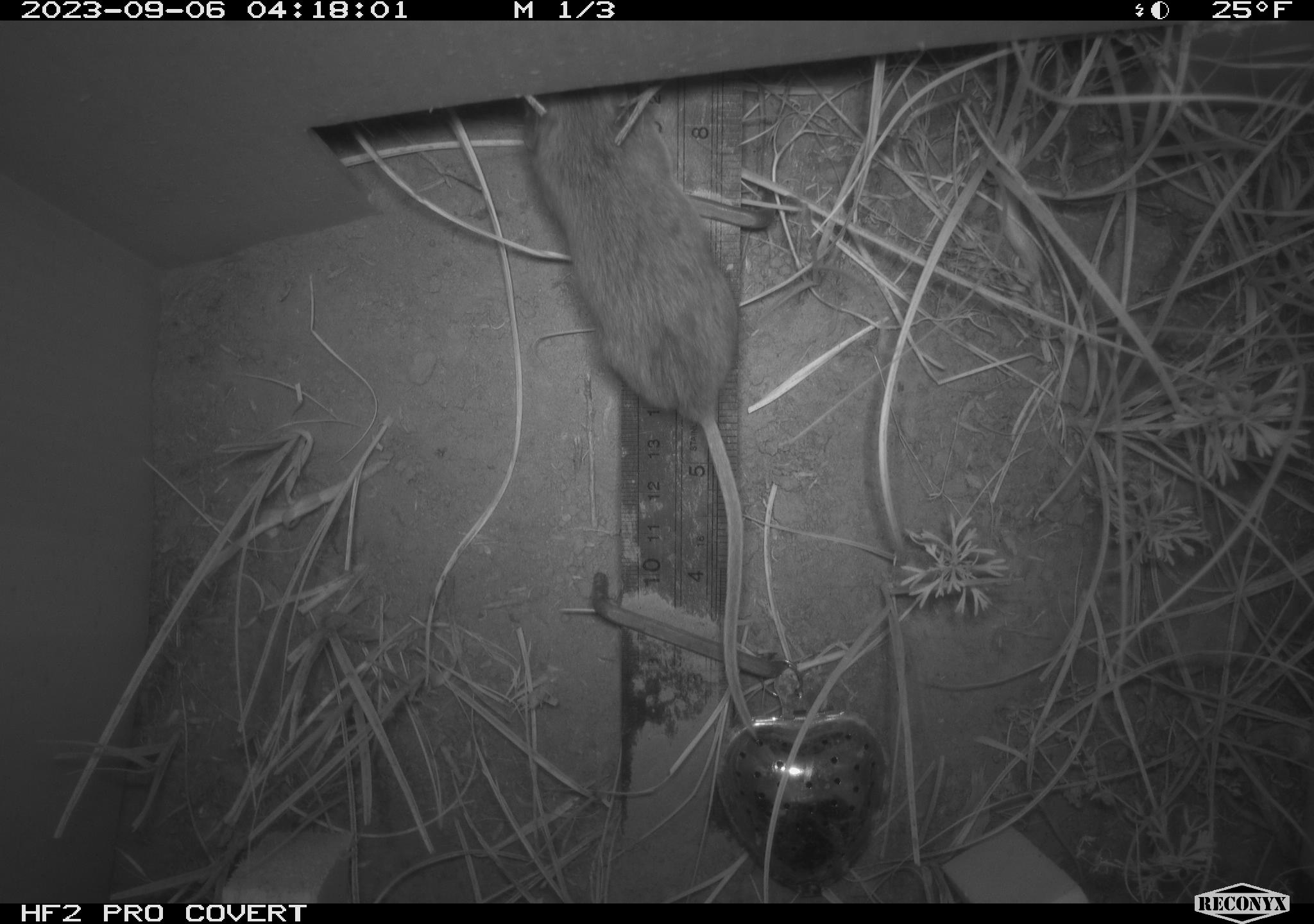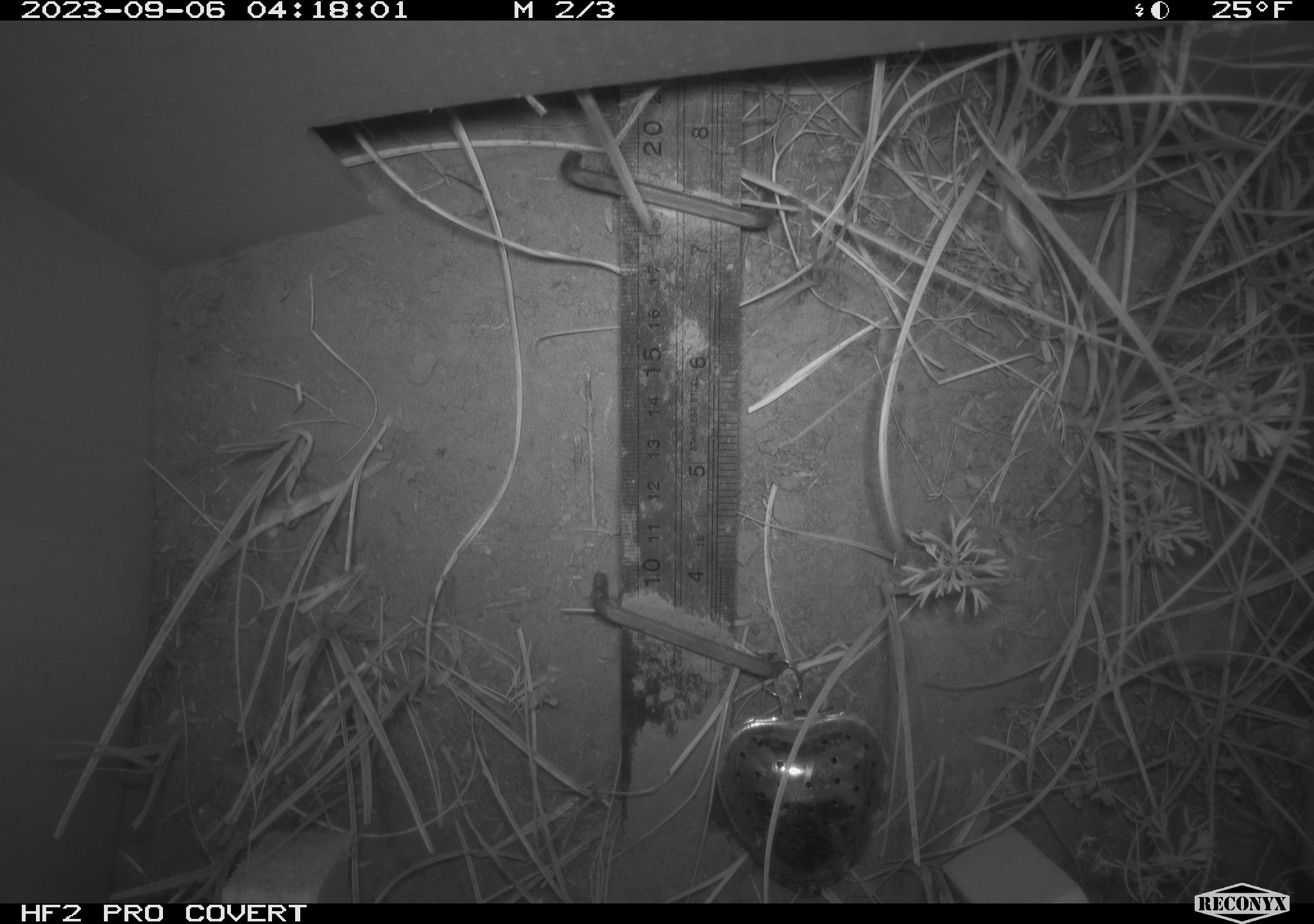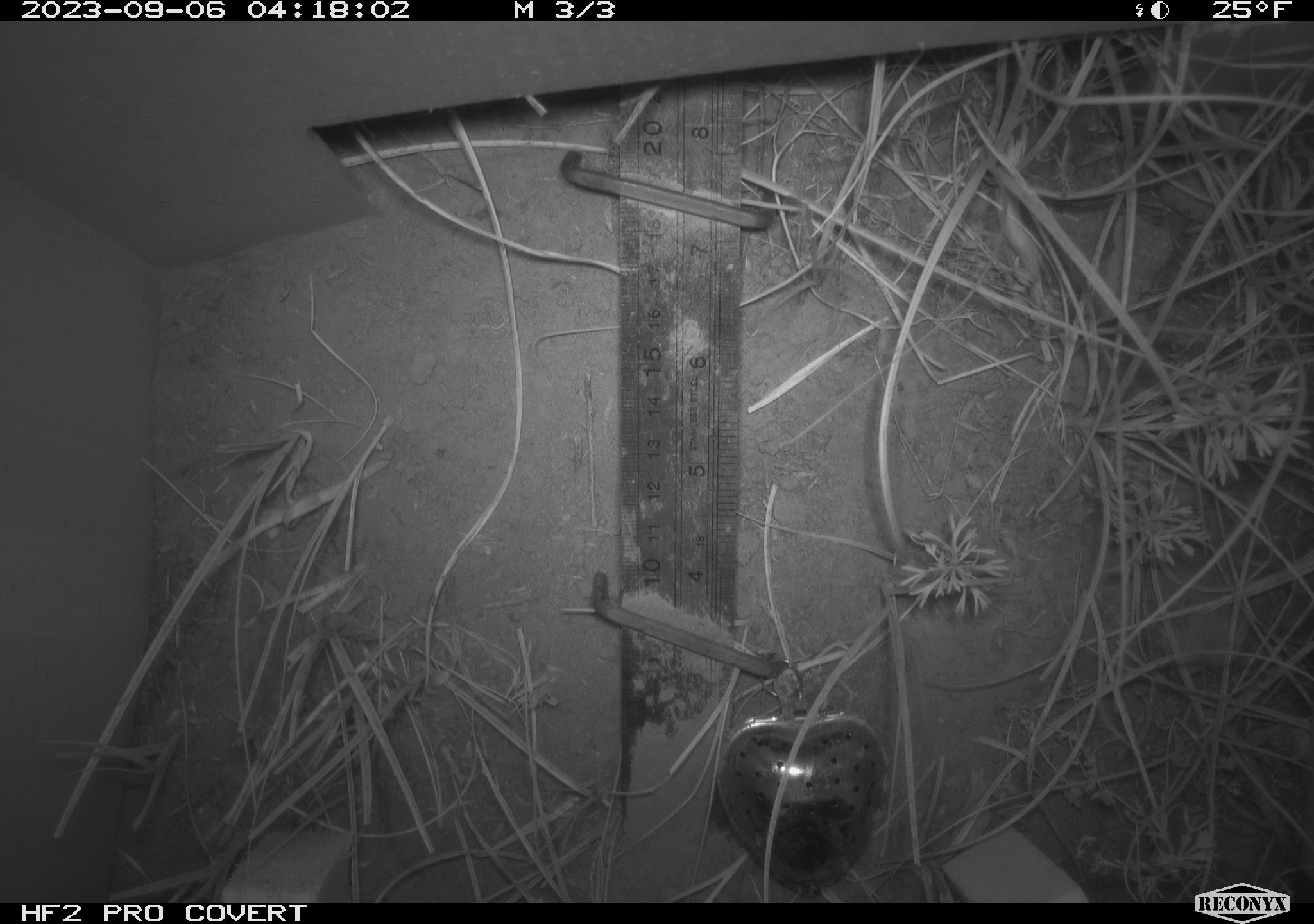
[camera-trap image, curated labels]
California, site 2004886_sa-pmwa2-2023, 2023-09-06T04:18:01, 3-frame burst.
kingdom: Animalia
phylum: Chordata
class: Mammalia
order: Rodentia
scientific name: Rodentia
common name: mouse species